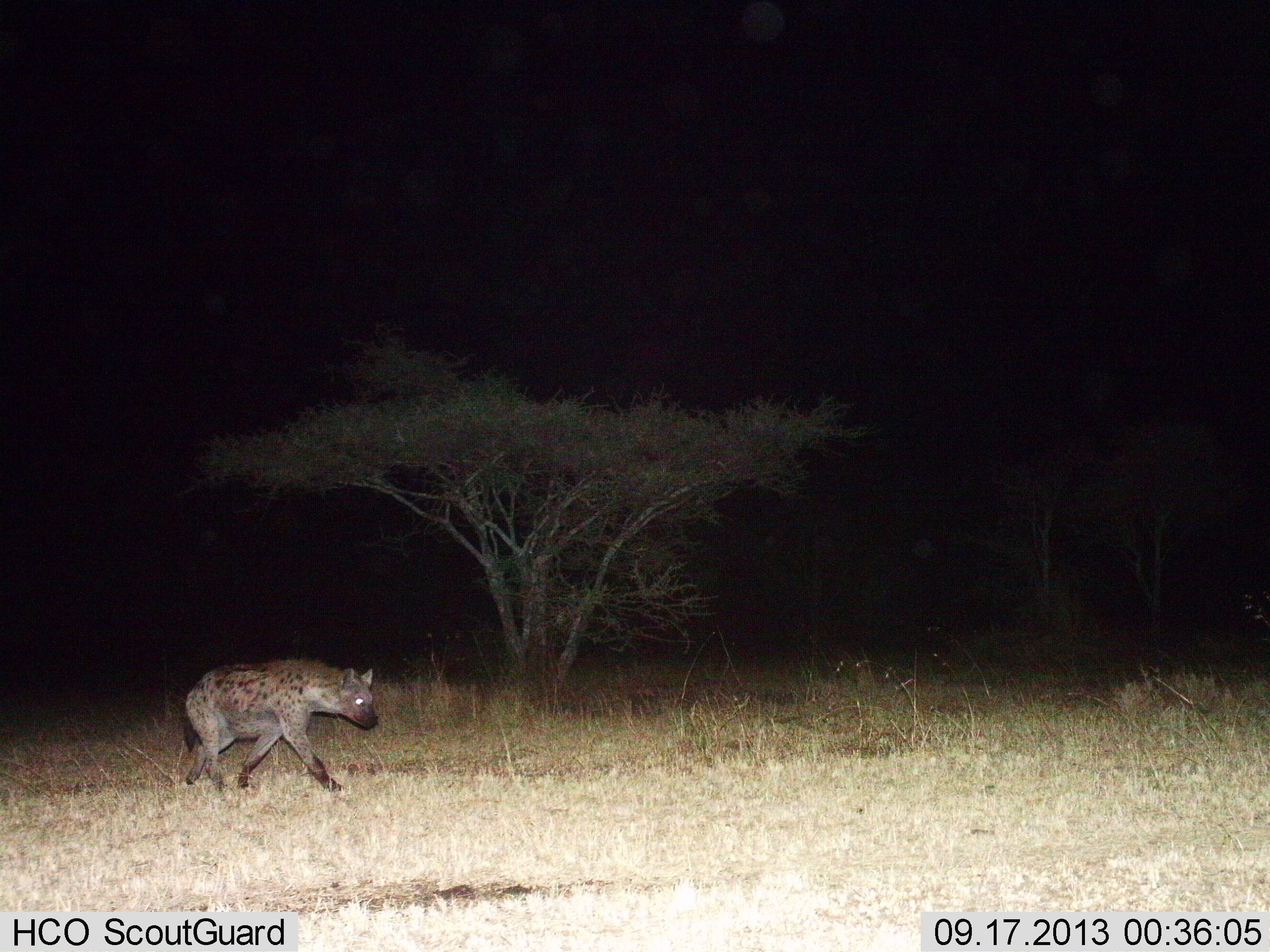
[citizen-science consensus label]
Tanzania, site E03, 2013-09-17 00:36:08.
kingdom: Animalia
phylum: Chordata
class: Mammalia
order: Carnivora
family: Hyaenidae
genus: Crocuta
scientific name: Crocuta crocuta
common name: spotted hyena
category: hyenaspotted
Hyenaspotted (spotted hyena) (Crocuta crocuta), count 1. Behavior (volunteer vote fractions): standing 4%, resting 0%, moving 92%, interacting 4%. Young present (vote fraction): 0%. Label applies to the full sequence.